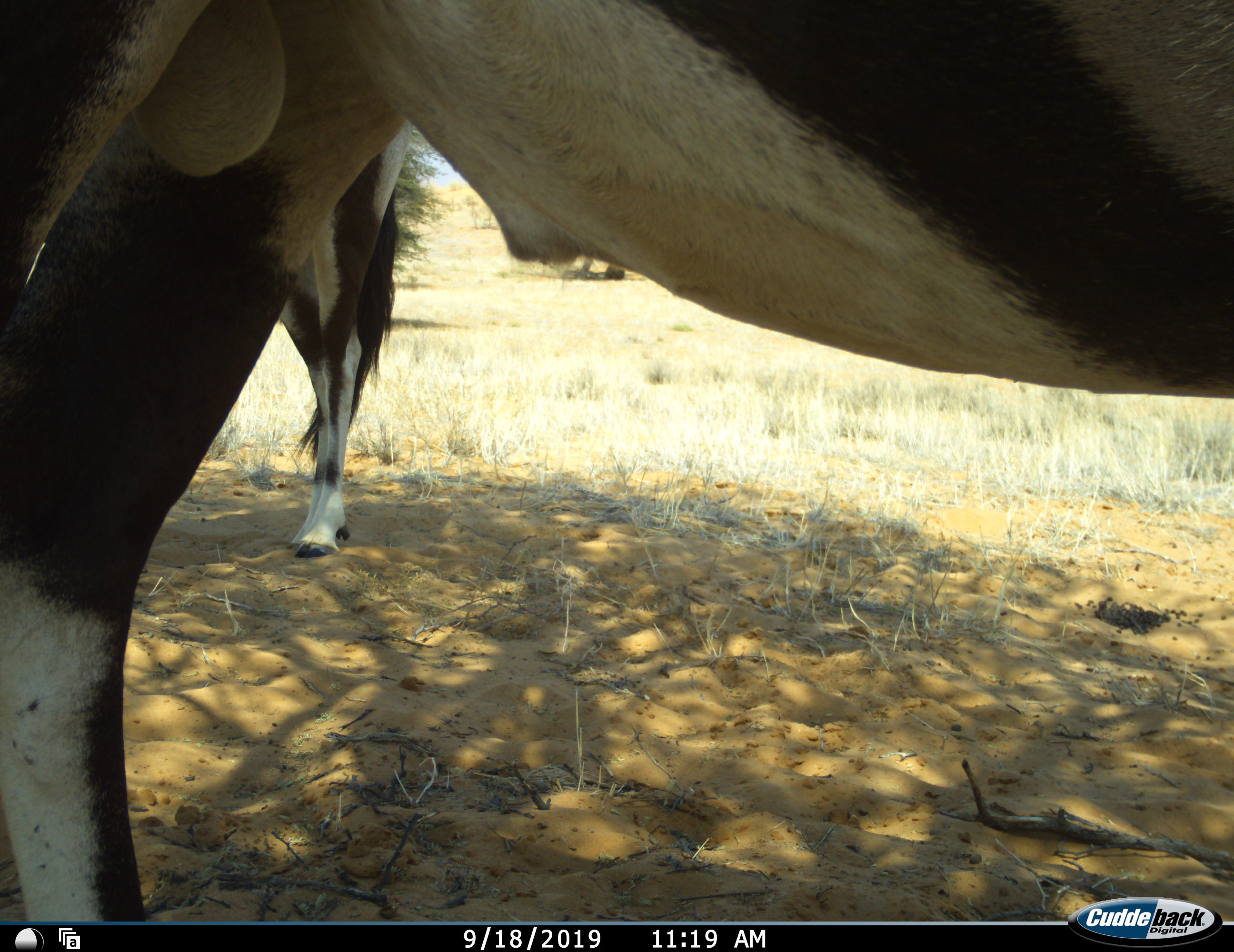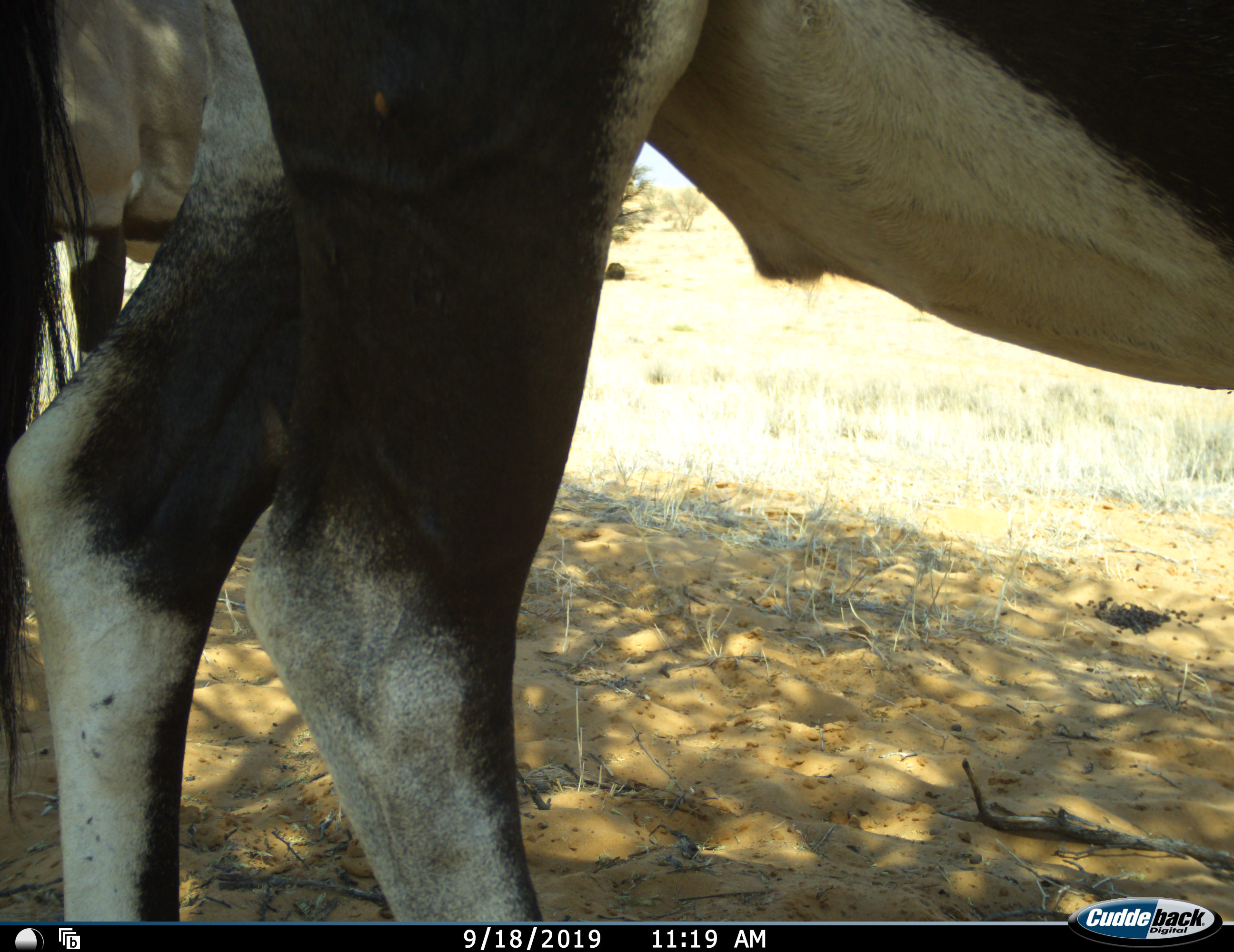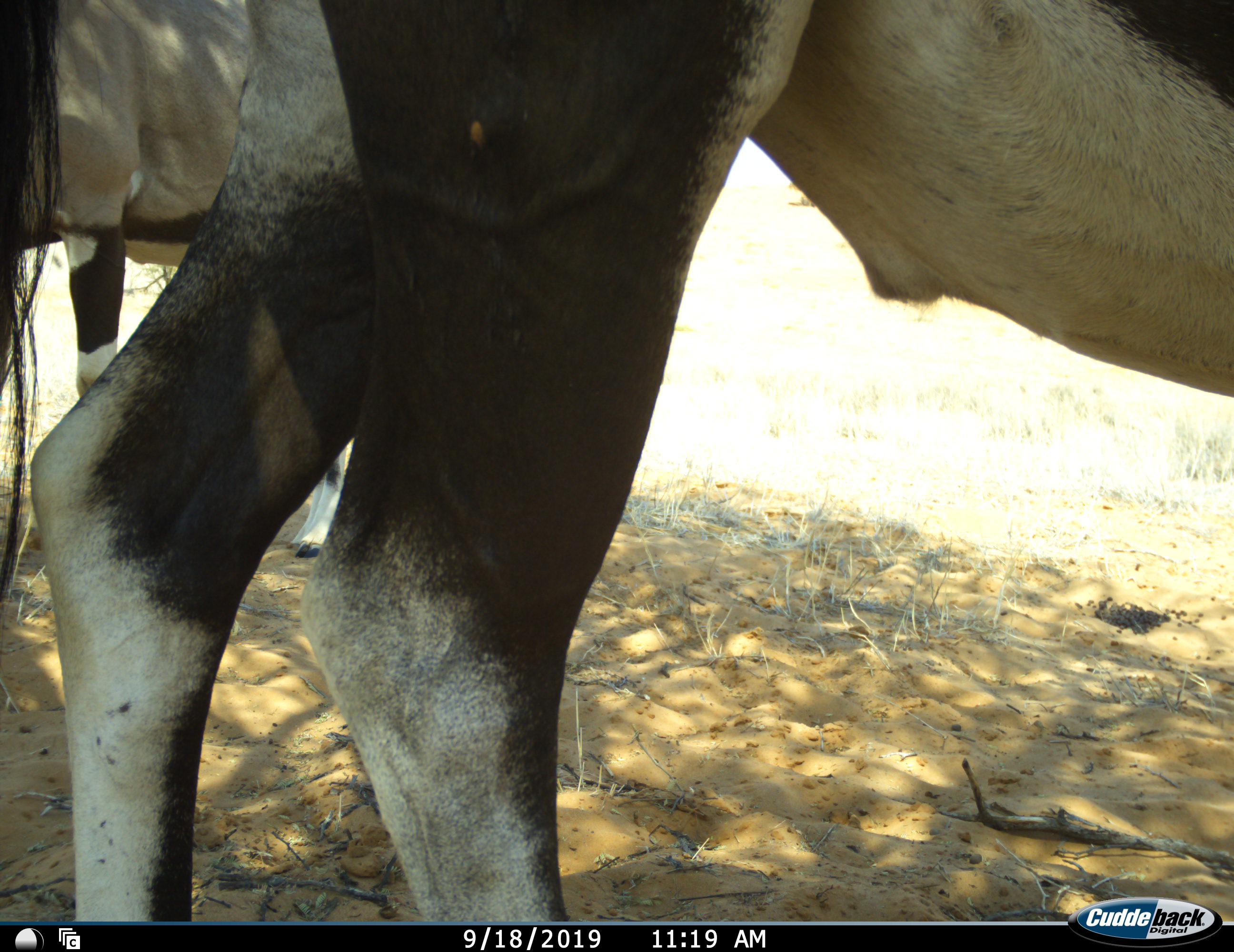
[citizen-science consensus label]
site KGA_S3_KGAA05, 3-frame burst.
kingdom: Animalia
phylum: Chordata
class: Mammalia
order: Artiodactyla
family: Bovidae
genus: Oryx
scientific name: Oryx gazella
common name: gemsbok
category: oryx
Oryx (gemsbok) (Oryx gazella), count 2. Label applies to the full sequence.